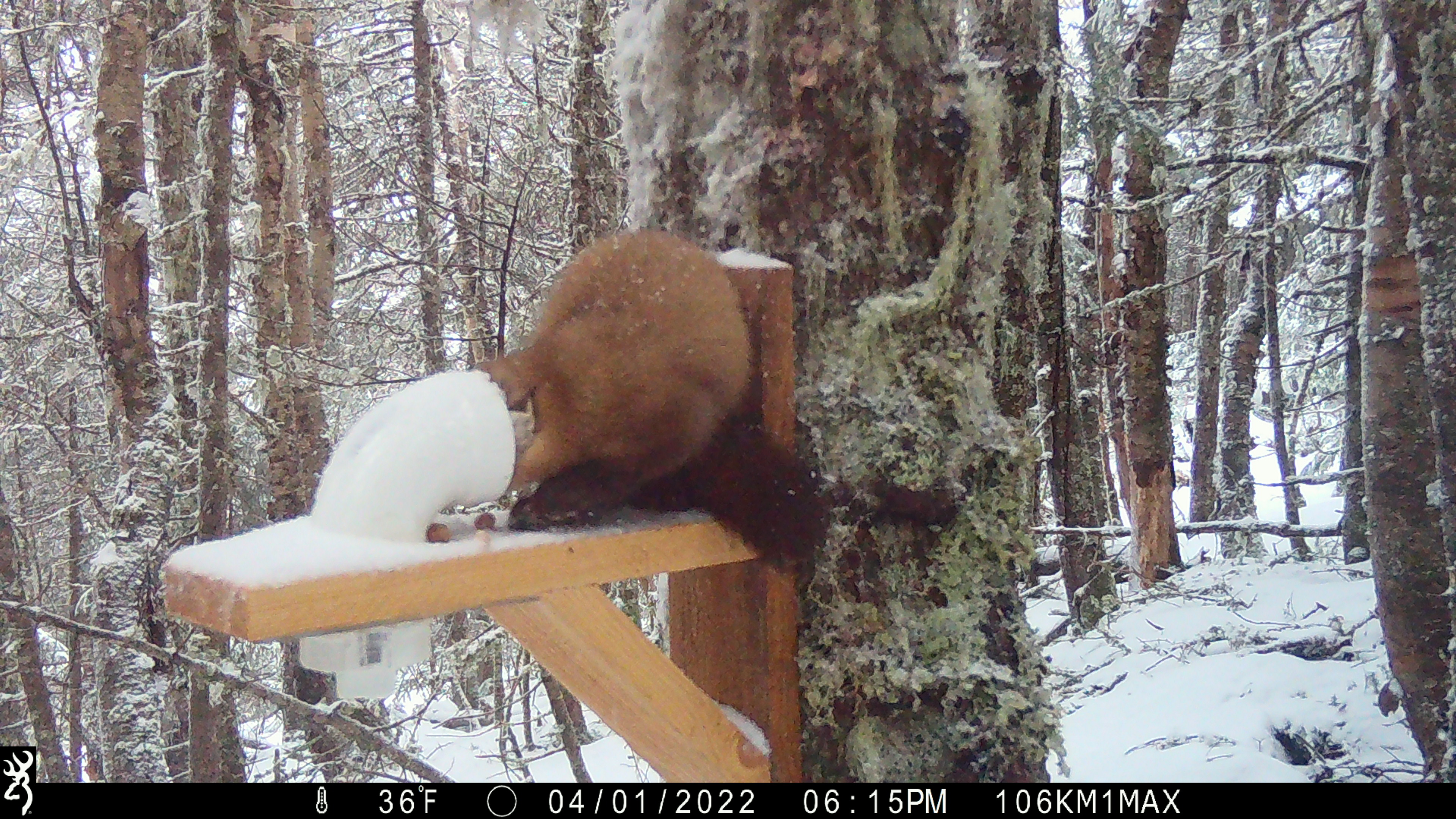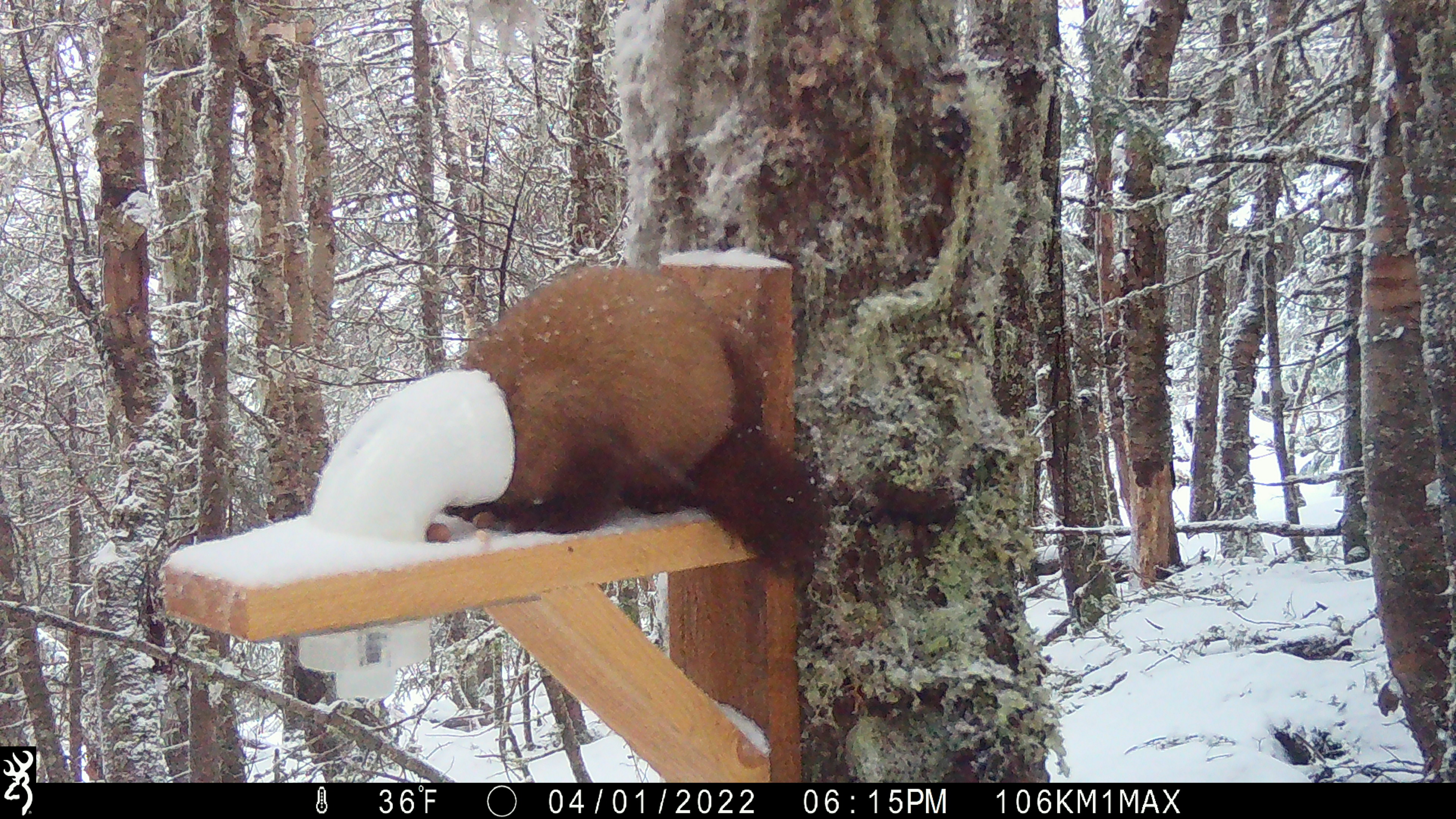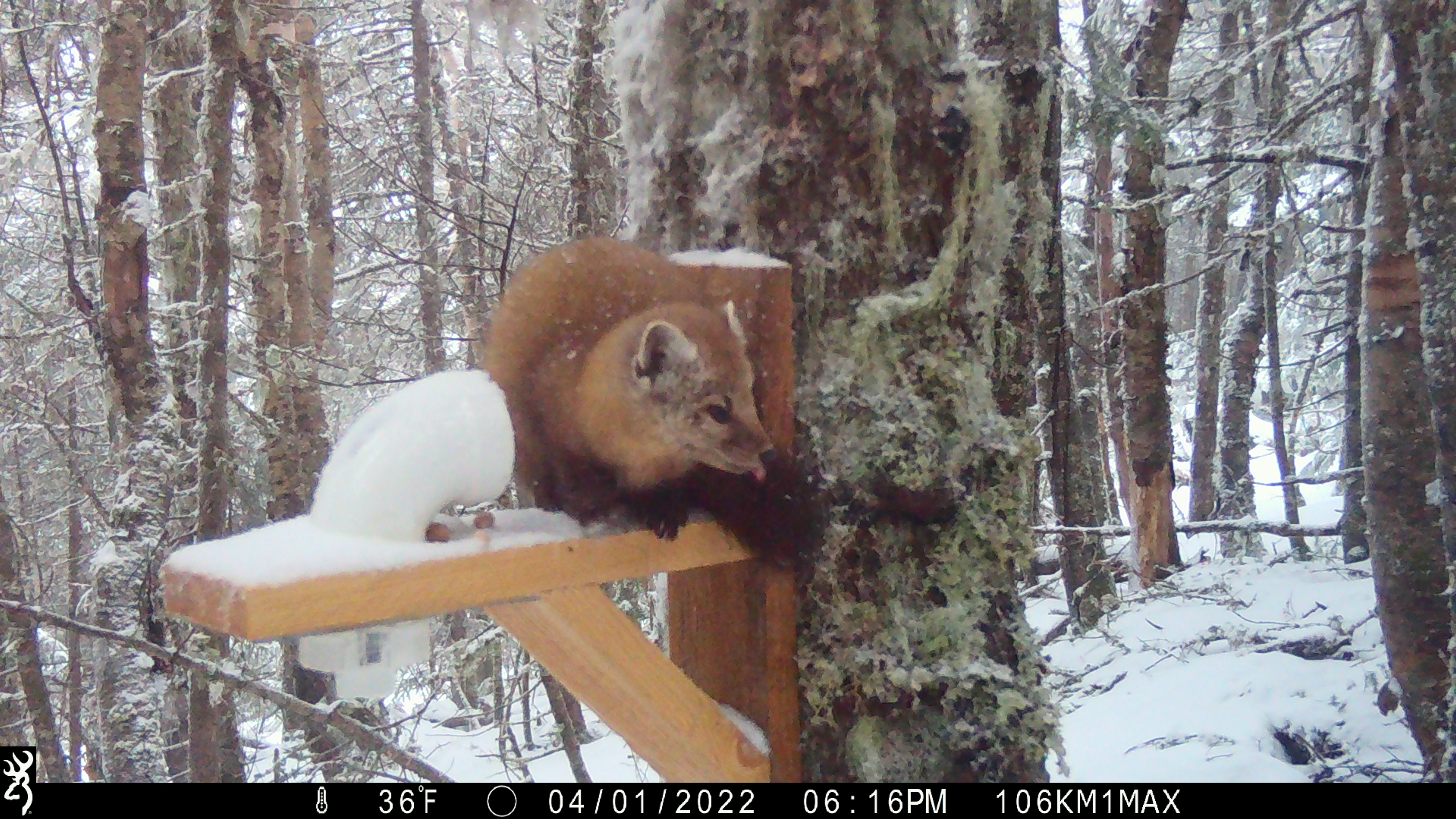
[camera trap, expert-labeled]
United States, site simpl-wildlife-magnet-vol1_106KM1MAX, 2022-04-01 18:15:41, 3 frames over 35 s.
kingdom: Animalia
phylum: Chordata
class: Mammalia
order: Carnivora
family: Mustelidae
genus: Martes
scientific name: Martes americana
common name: american marten